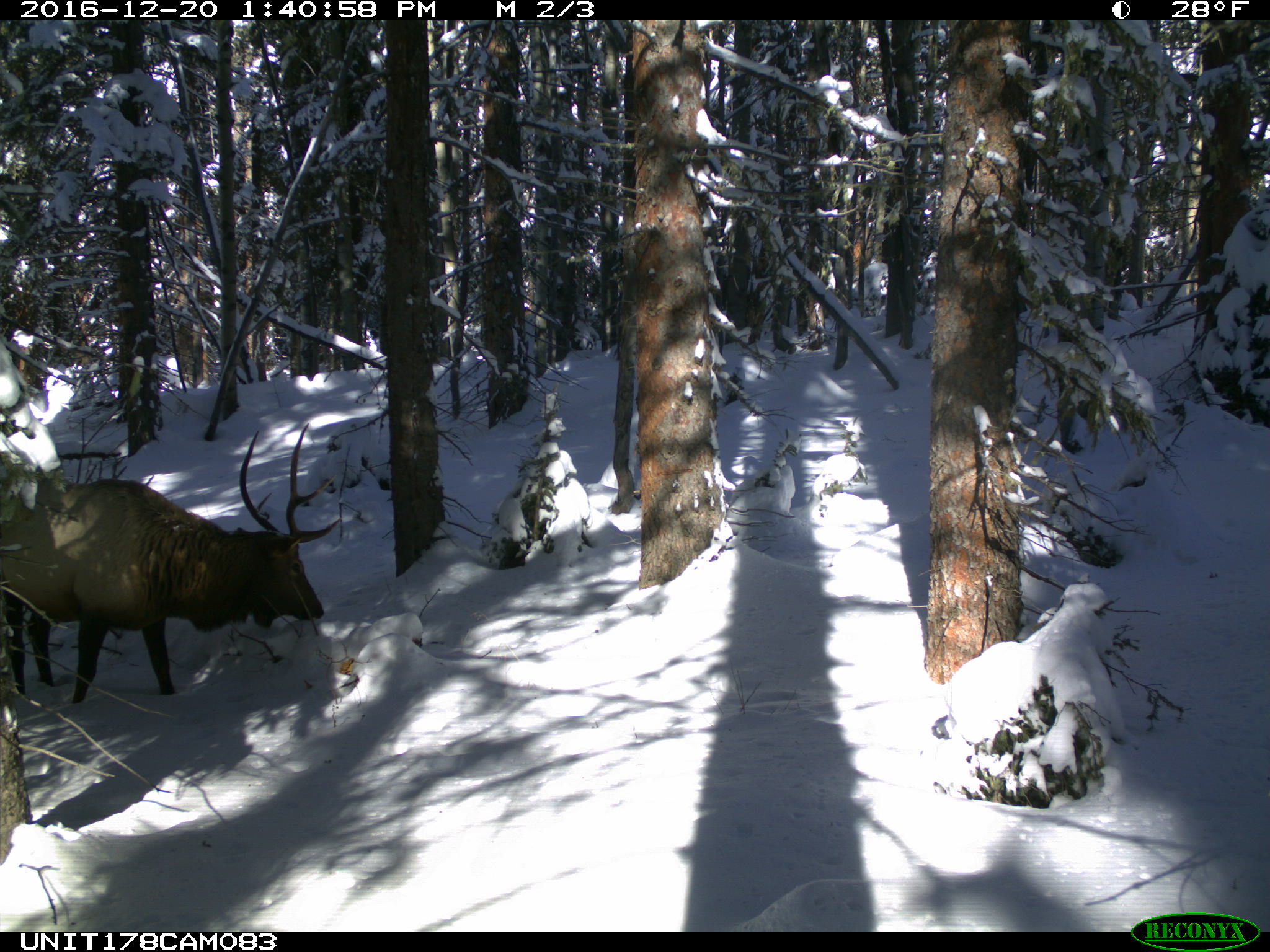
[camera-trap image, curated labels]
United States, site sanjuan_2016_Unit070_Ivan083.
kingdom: Animalia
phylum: Chordata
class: Mammalia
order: Artiodactyla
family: Cervidae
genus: Cervus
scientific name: Cervus elaphus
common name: red deer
Cervus elaphus (red deer).